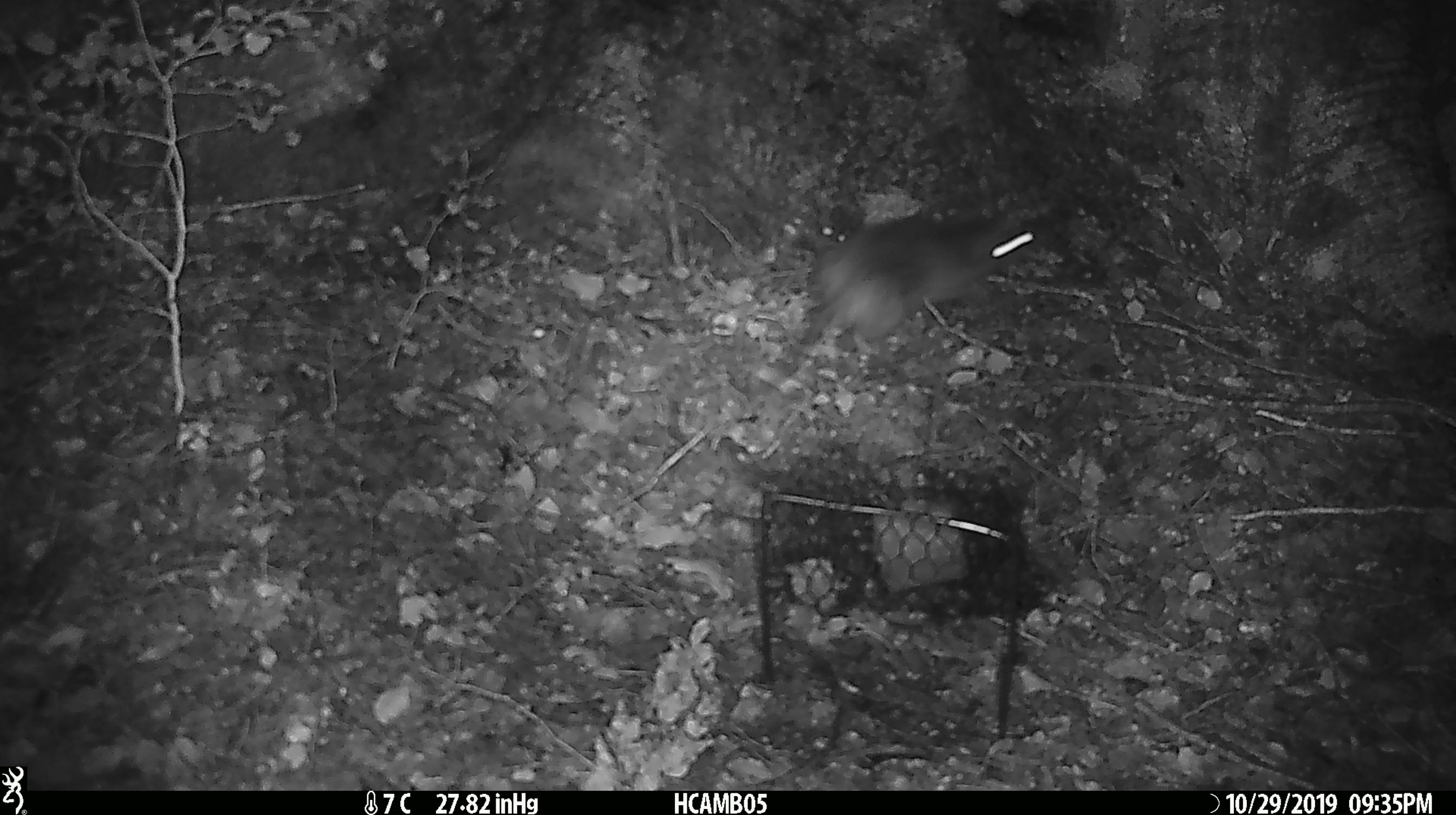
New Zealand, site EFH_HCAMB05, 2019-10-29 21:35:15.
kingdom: Animalia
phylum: Chordata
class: Mammalia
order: Rodentia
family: Muridae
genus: Rattus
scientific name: Rattus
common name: rat